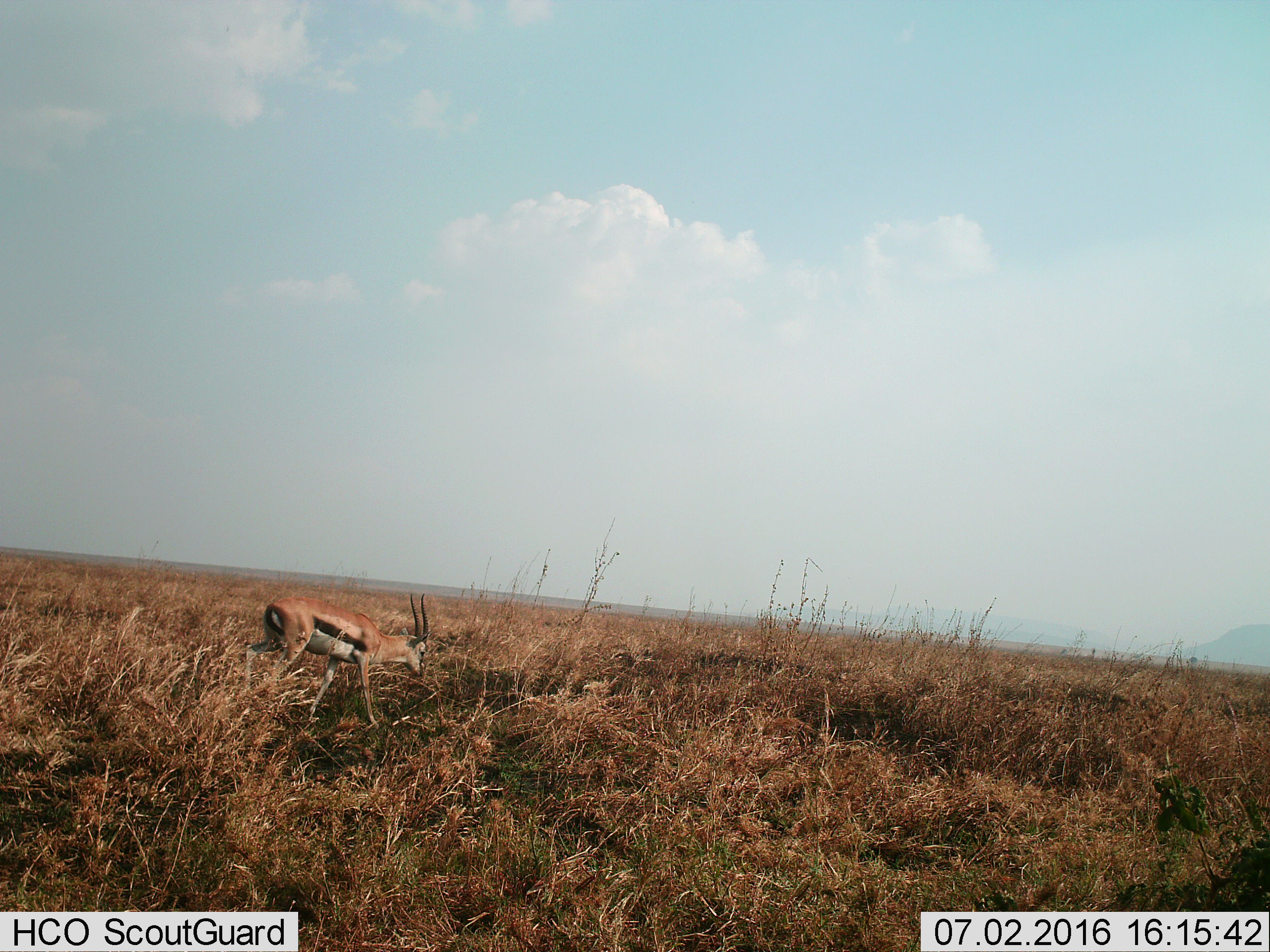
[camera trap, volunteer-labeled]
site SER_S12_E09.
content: unidentified animal